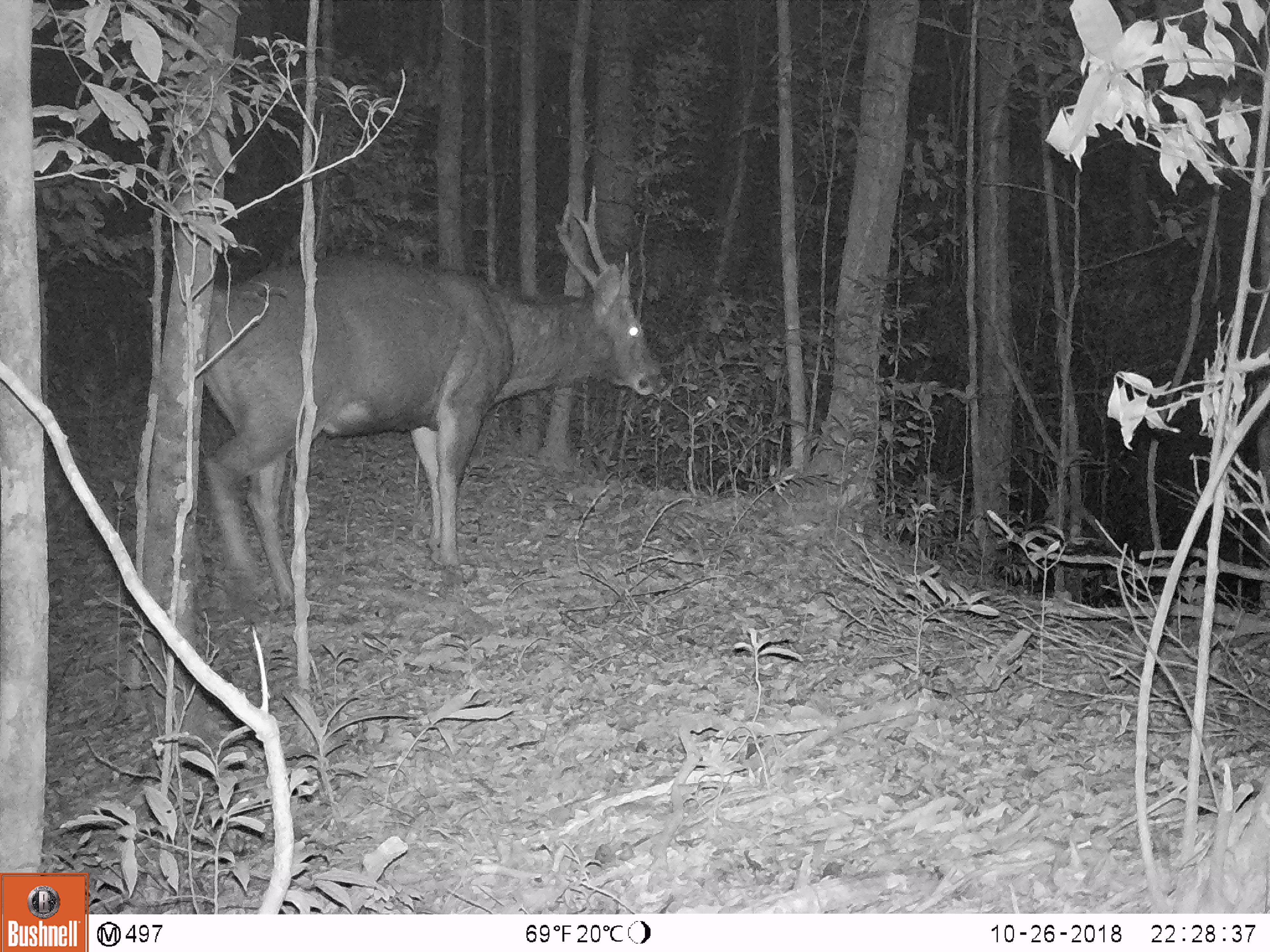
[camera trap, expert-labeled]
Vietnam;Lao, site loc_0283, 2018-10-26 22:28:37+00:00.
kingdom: Animalia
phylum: Chordata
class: Mammalia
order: Artiodactyla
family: Cervidae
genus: Rusa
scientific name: Rusa unicolor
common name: sambar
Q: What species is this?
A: Sambar (Rusa unicolor).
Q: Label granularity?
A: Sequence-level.